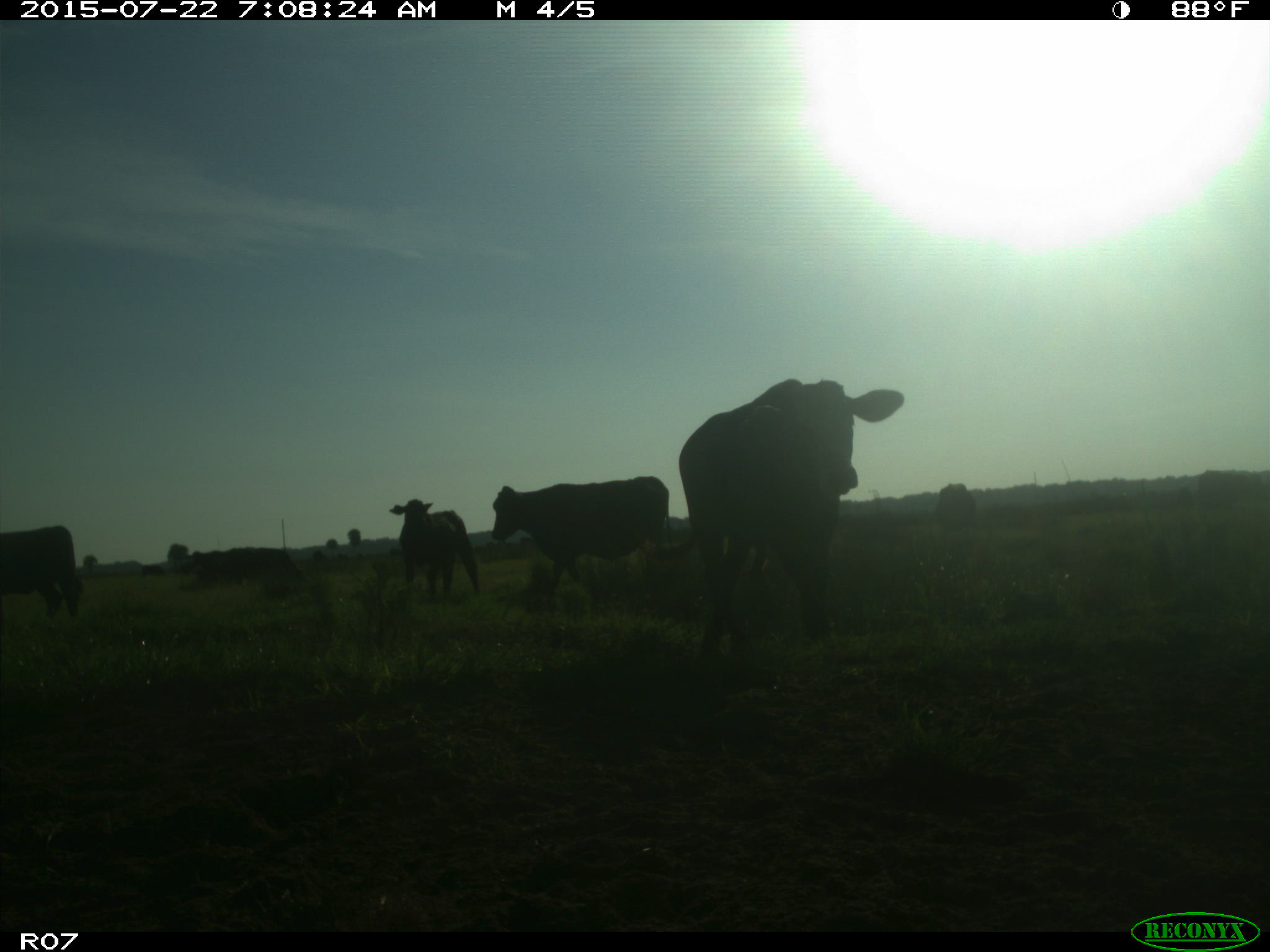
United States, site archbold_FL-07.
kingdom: Animalia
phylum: Chordata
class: Mammalia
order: Artiodactyla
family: Suidae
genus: Sus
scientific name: Sus scrofa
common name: wild boar